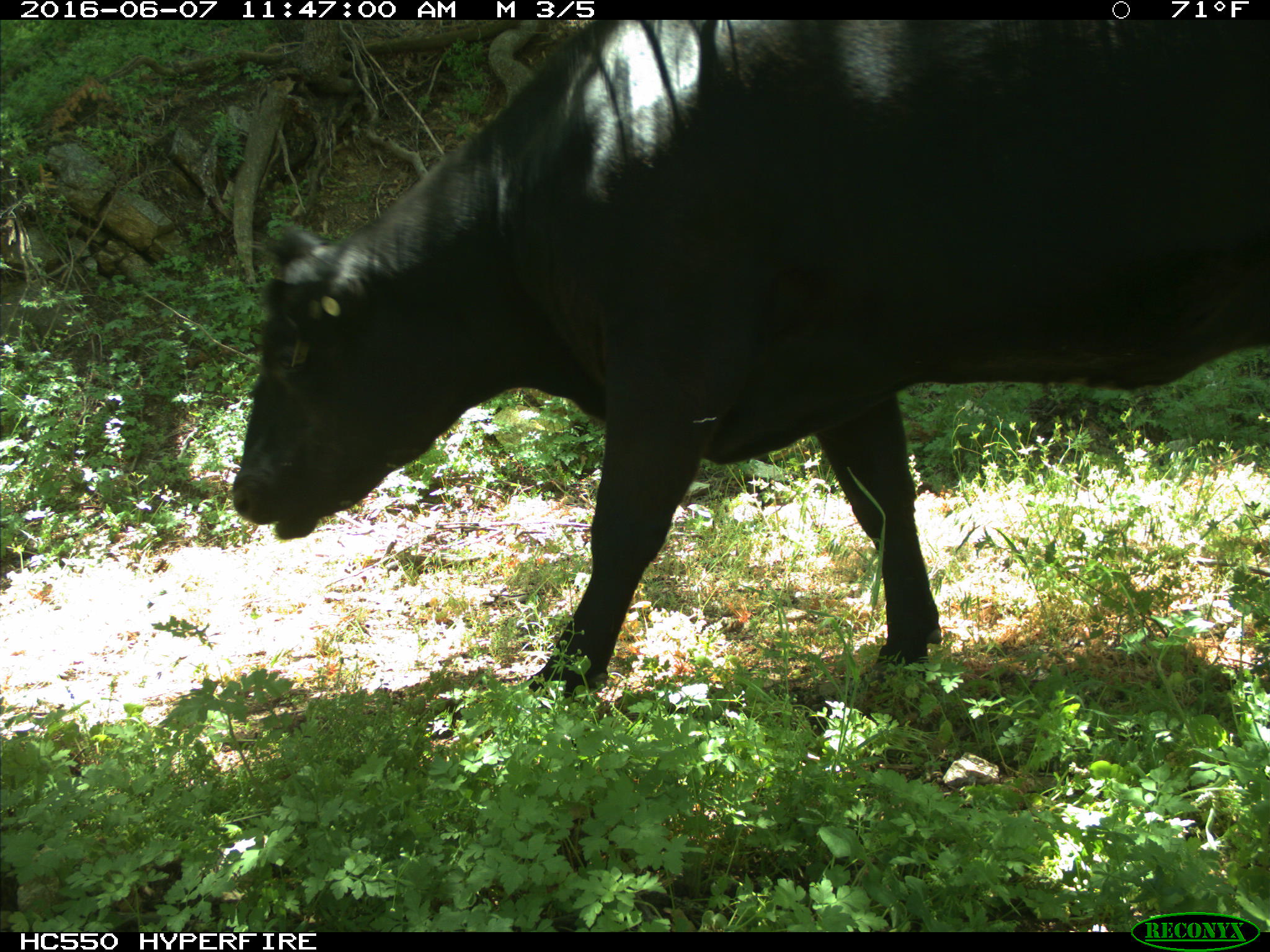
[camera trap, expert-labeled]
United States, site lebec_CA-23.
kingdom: Animalia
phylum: Chordata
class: Mammalia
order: Artiodactyla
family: Bovidae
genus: Bos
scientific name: Bos taurus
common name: domestic cow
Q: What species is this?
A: Bos taurus (domestic cow).